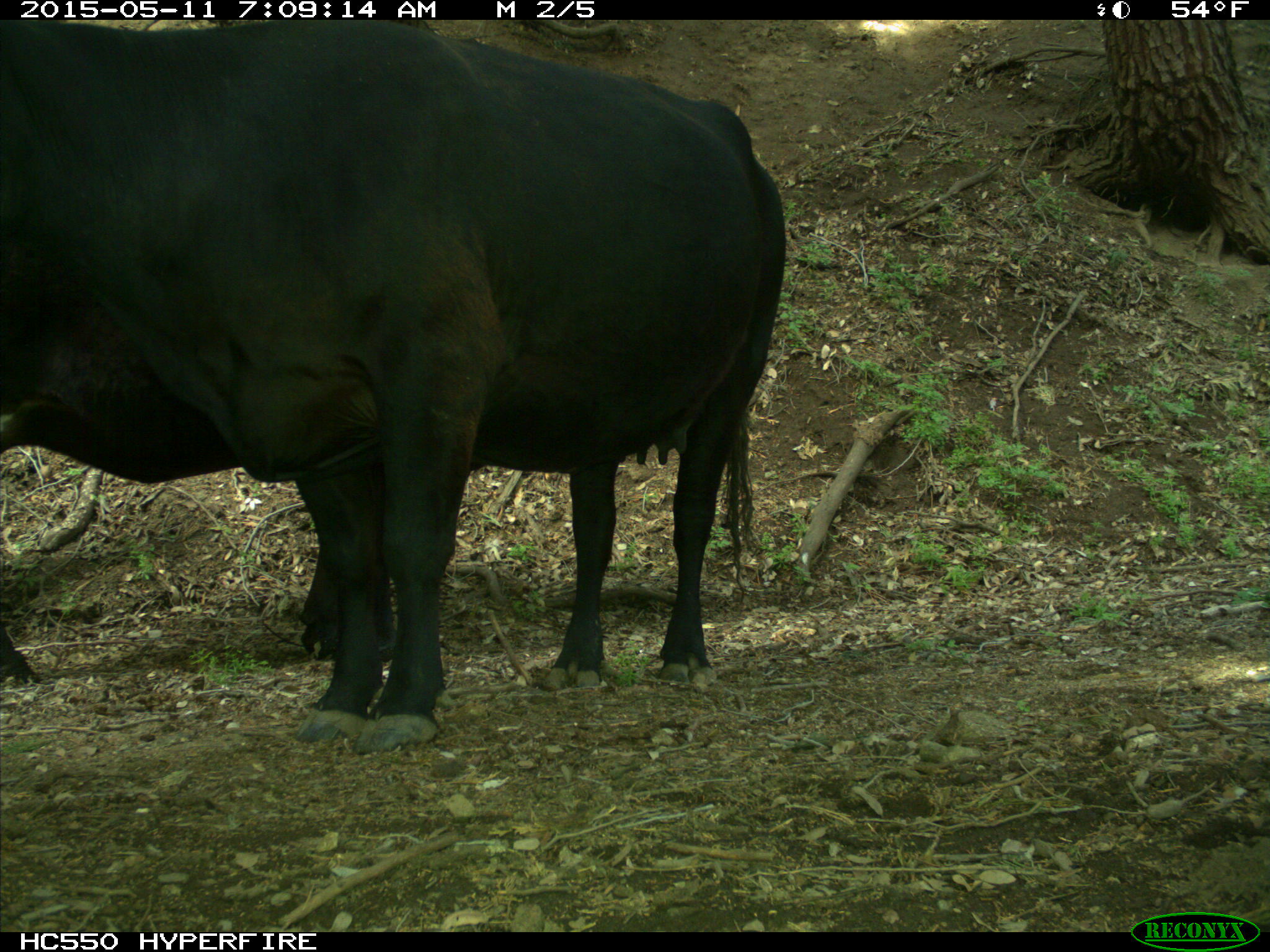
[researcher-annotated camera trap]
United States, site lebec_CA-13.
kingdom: Animalia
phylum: Chordata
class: Mammalia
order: Artiodactyla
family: Bovidae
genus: Bos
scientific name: Bos taurus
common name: domestic cow